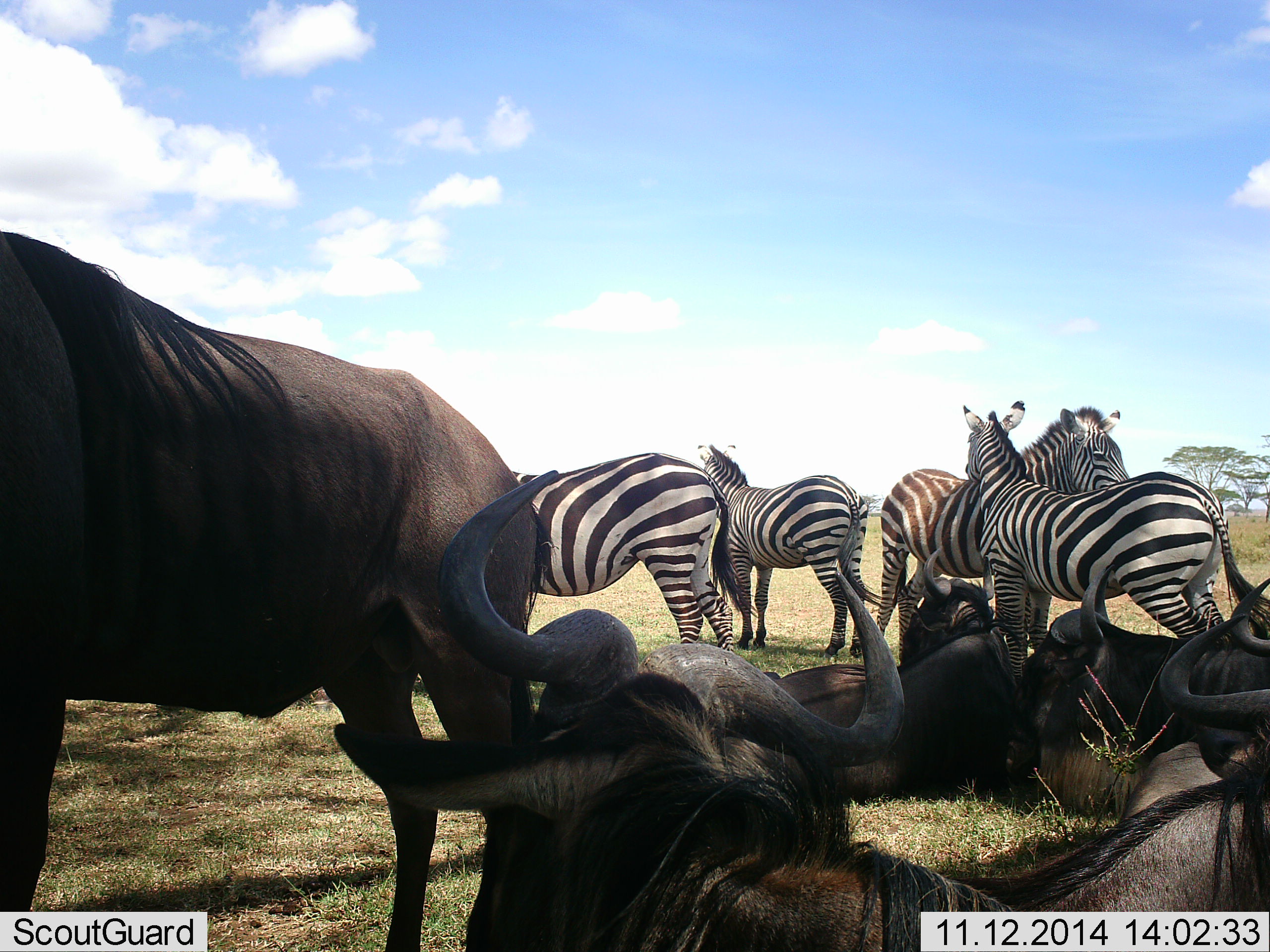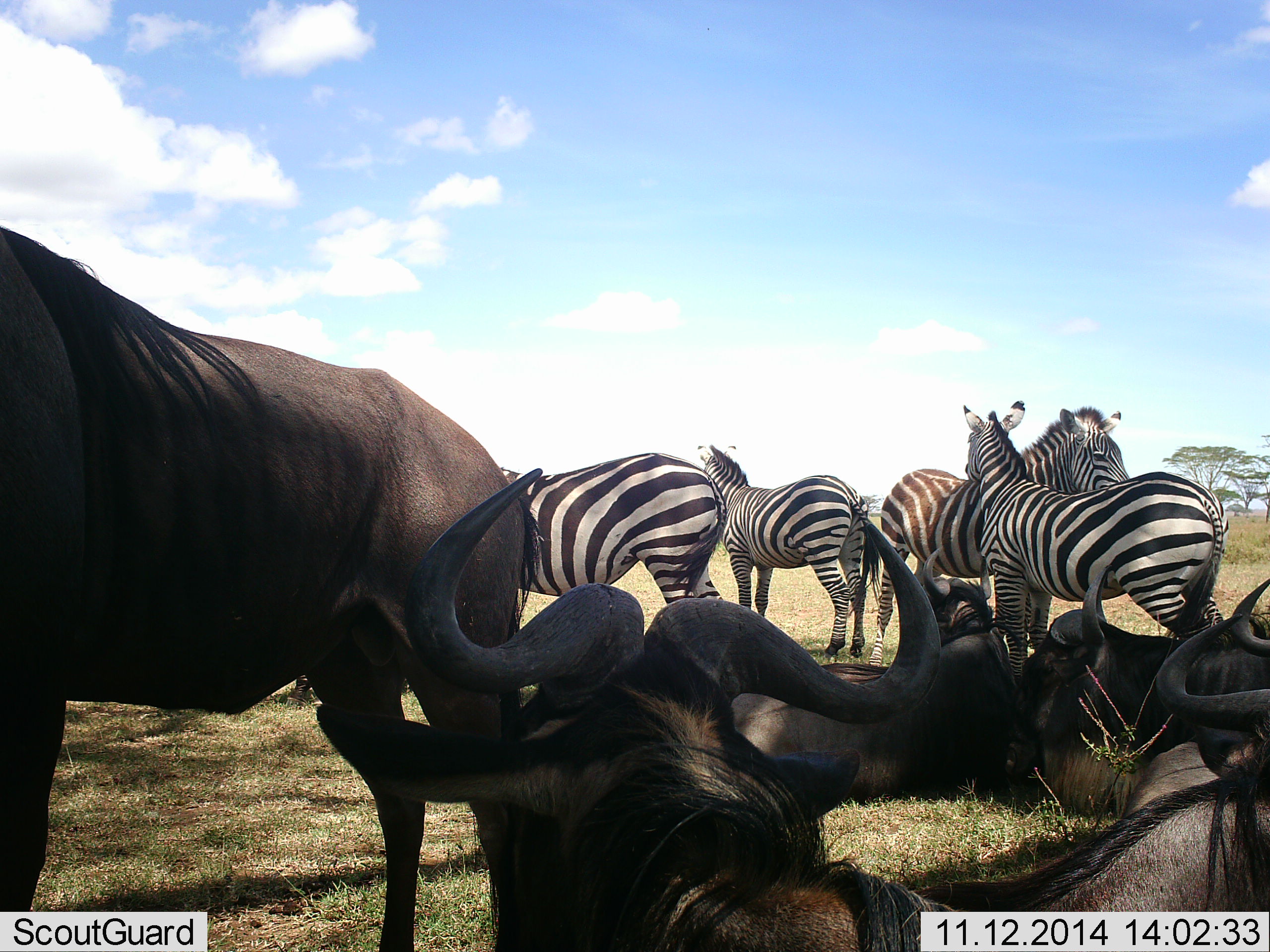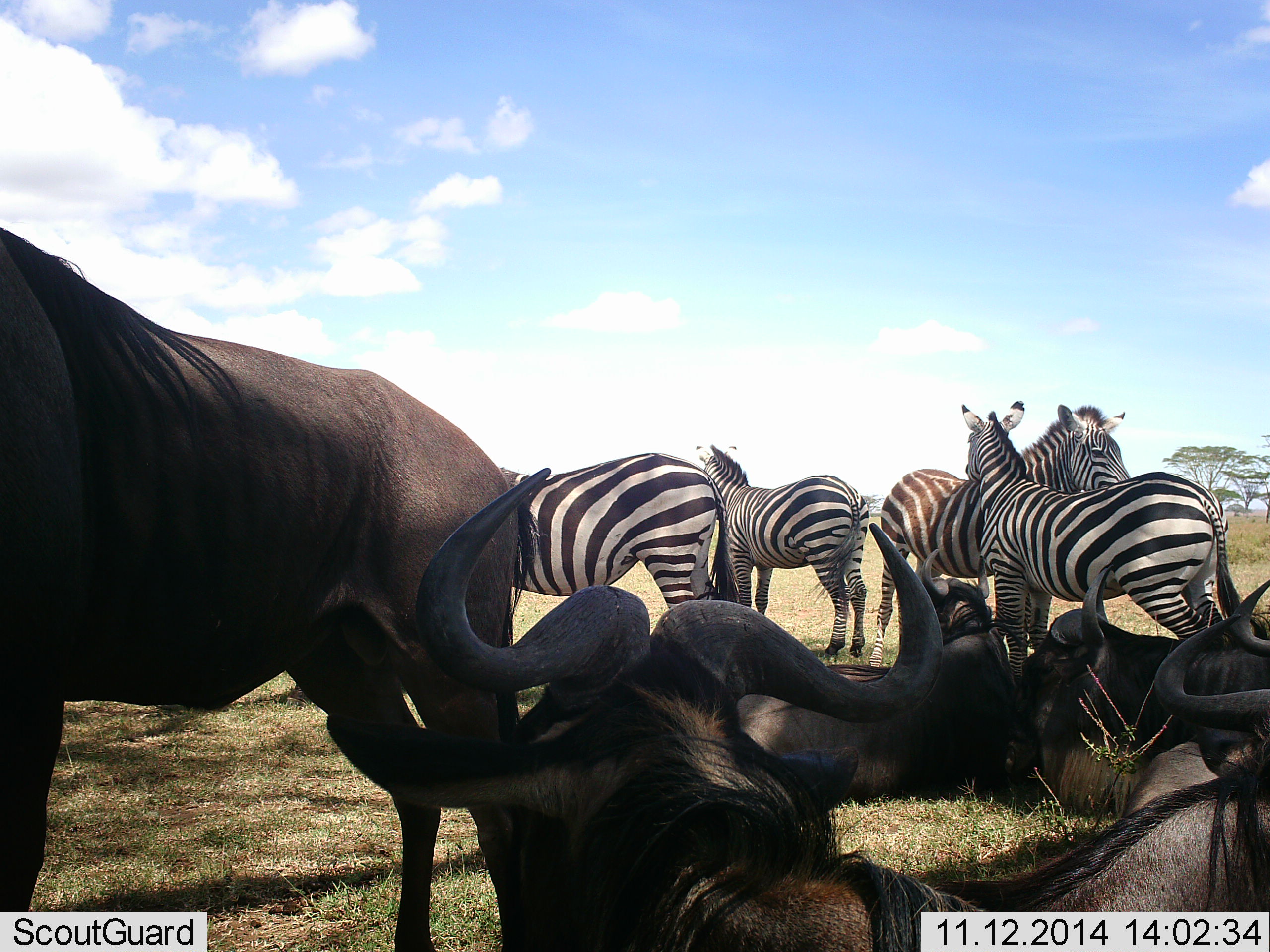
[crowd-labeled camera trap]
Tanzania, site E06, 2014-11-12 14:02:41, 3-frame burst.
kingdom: Animalia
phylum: Chordata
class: Mammalia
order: Artiodactyla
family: Bovidae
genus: Connochaetes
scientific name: Connochaetes taurinus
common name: blue wildebeest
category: wildebeest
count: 6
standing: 100%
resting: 100%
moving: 0%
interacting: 0%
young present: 0%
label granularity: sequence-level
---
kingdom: Animalia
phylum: Chordata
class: Mammalia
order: Perissodactyla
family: Equidae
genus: Equus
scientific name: Equus quagga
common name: plains zebra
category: zebra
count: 4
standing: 100%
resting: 10%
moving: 0%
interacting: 10%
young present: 0%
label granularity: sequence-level